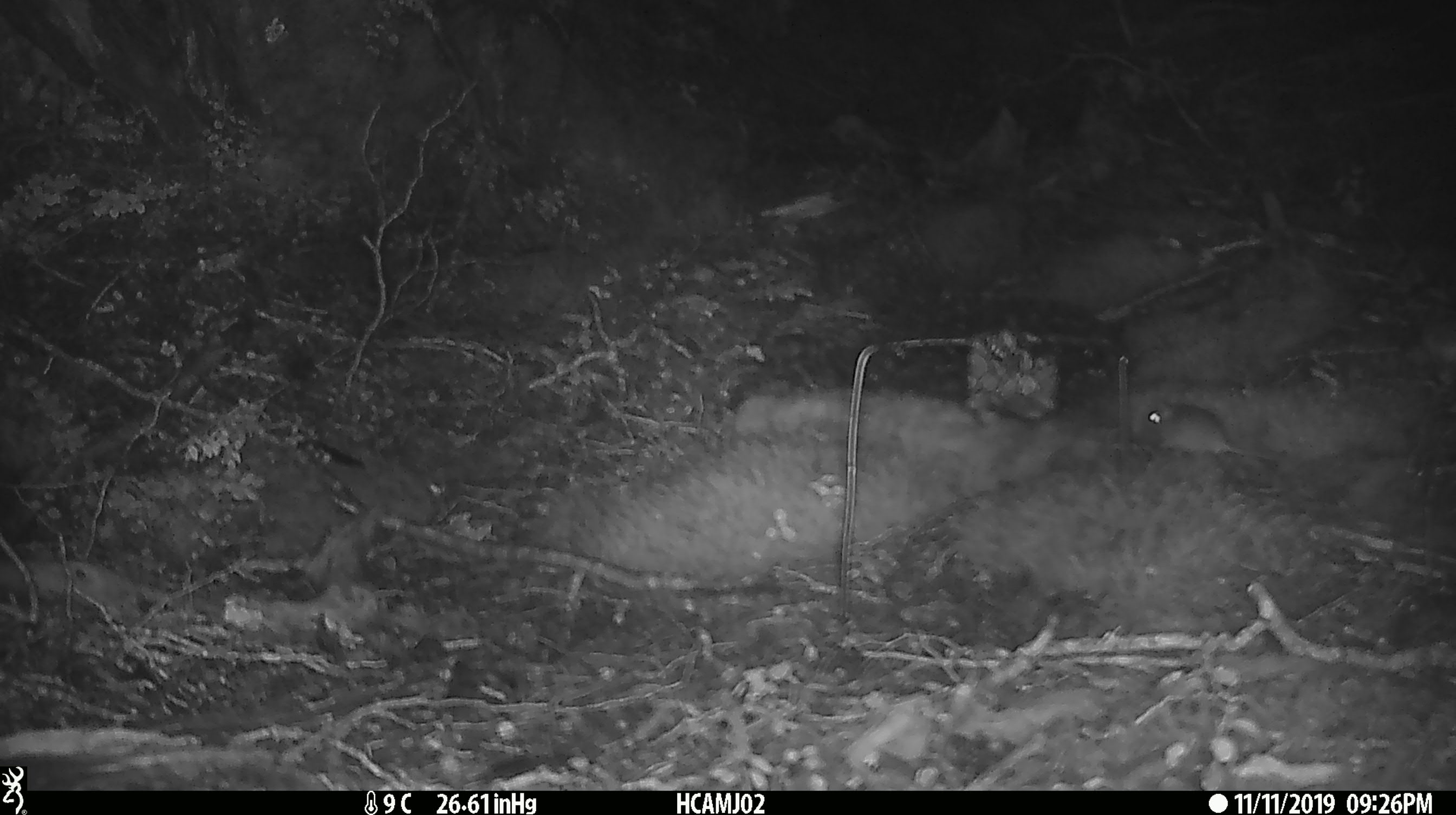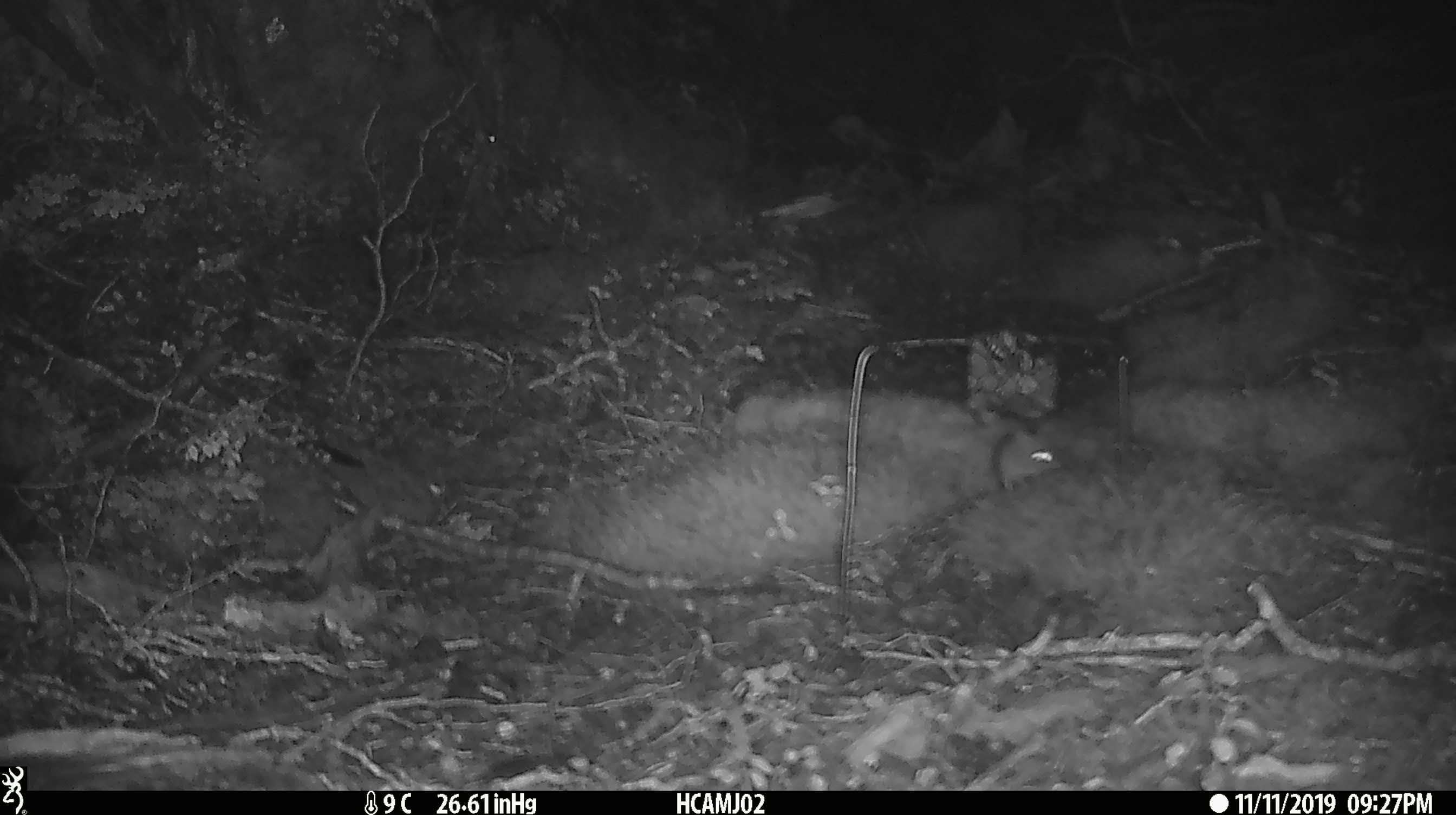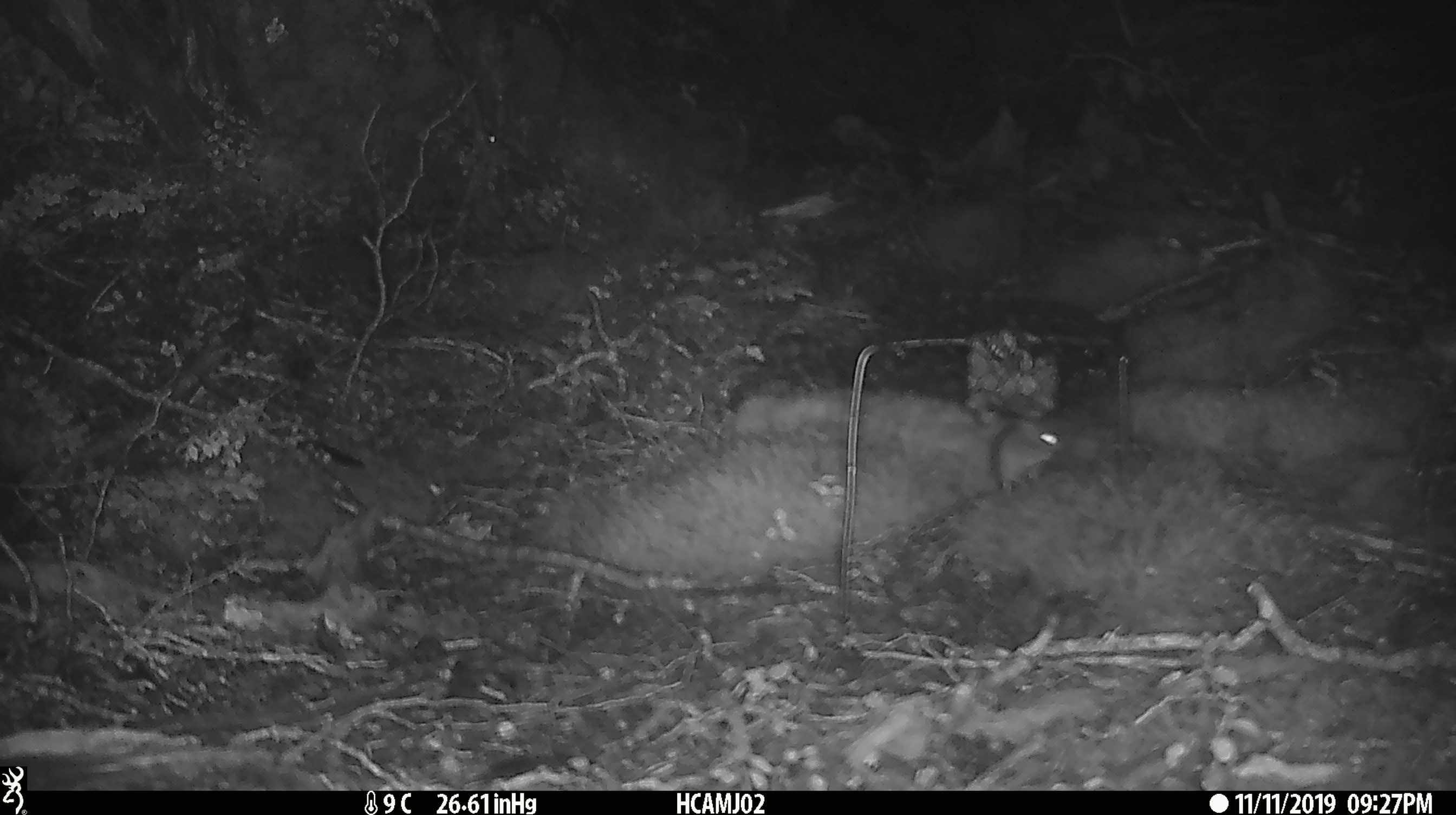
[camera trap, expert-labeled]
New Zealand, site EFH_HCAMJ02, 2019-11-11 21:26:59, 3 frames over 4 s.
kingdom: Animalia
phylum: Chordata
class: Mammalia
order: Rodentia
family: Muridae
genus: Mus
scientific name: Mus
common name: mouse